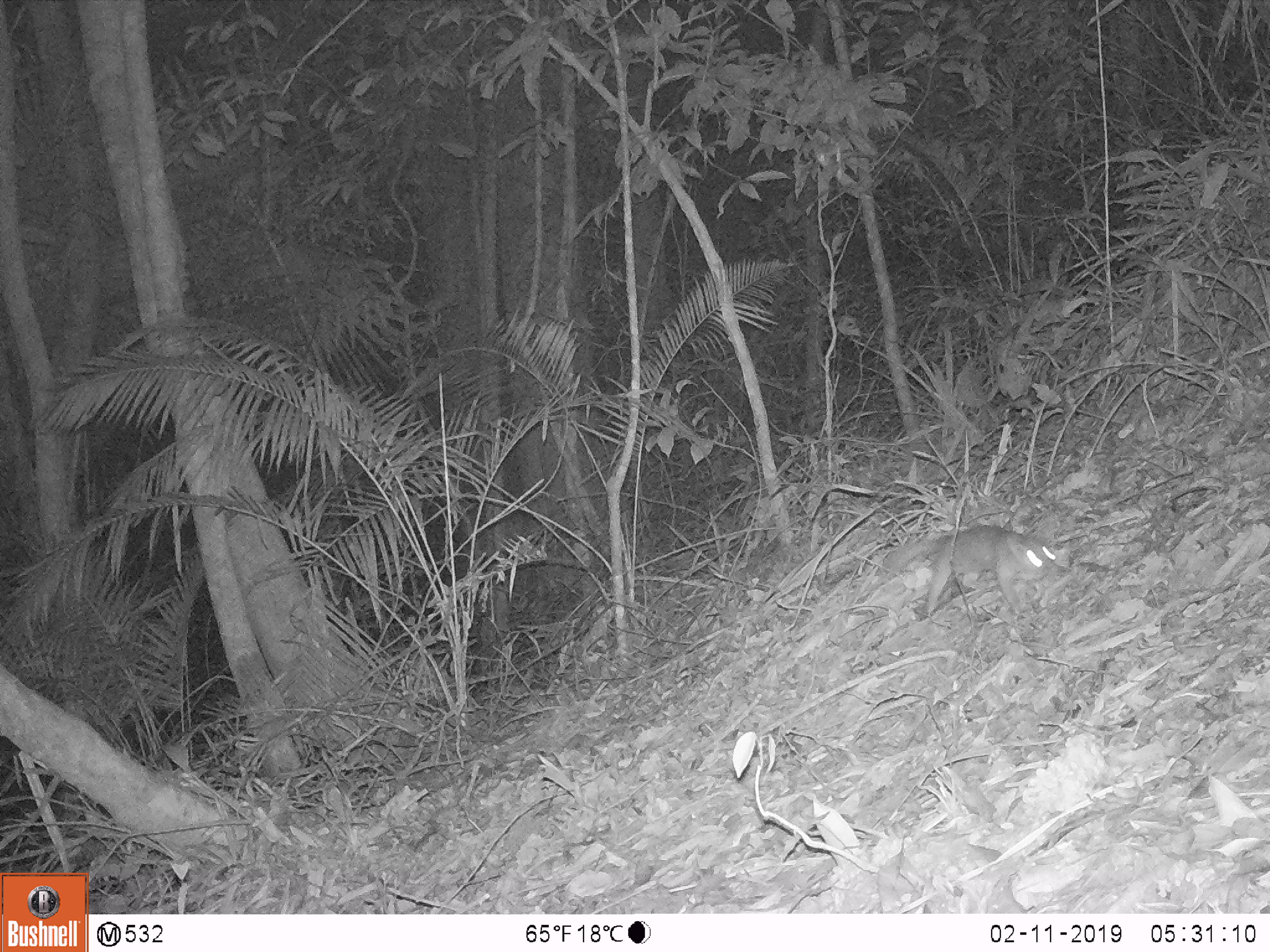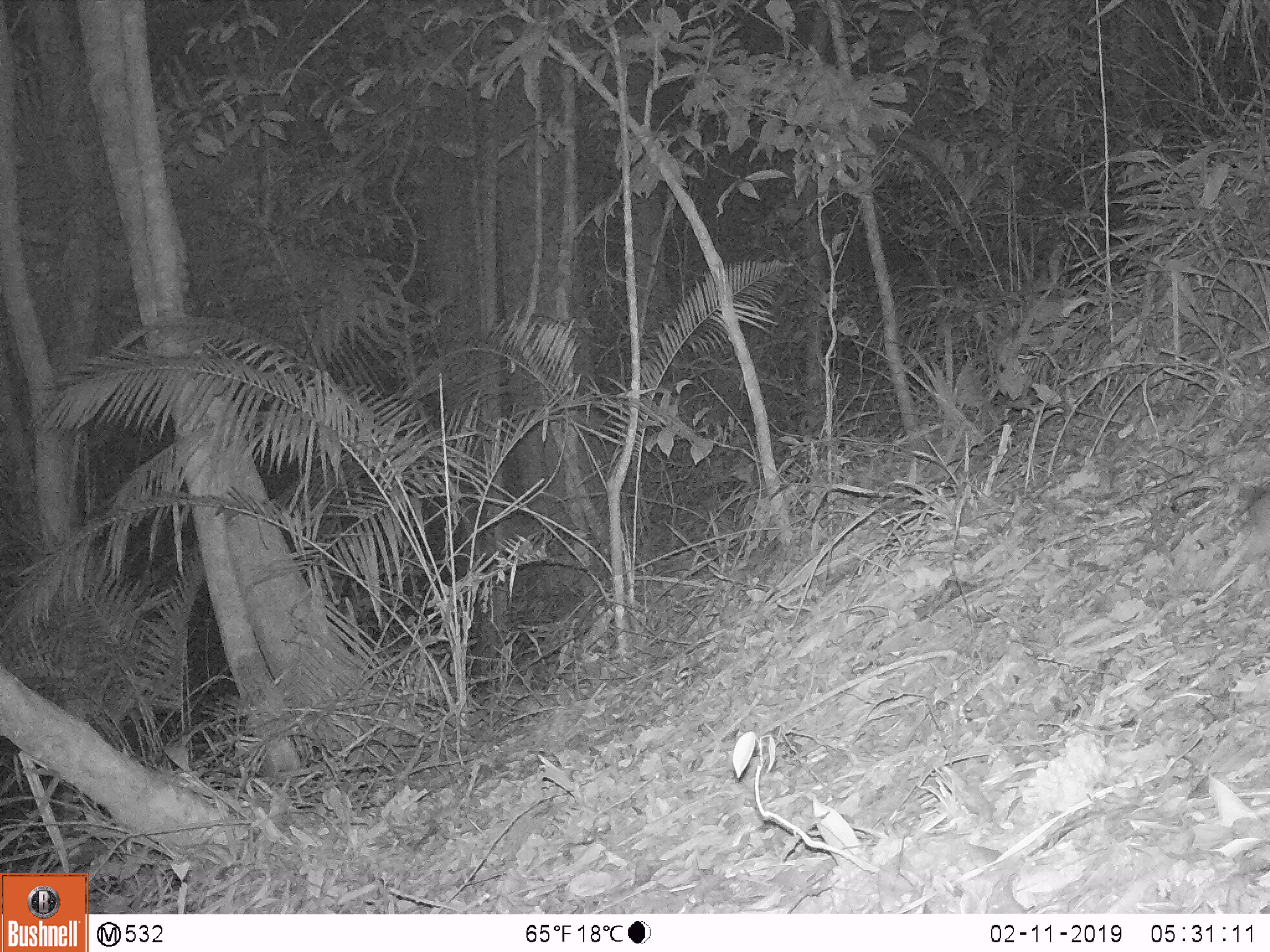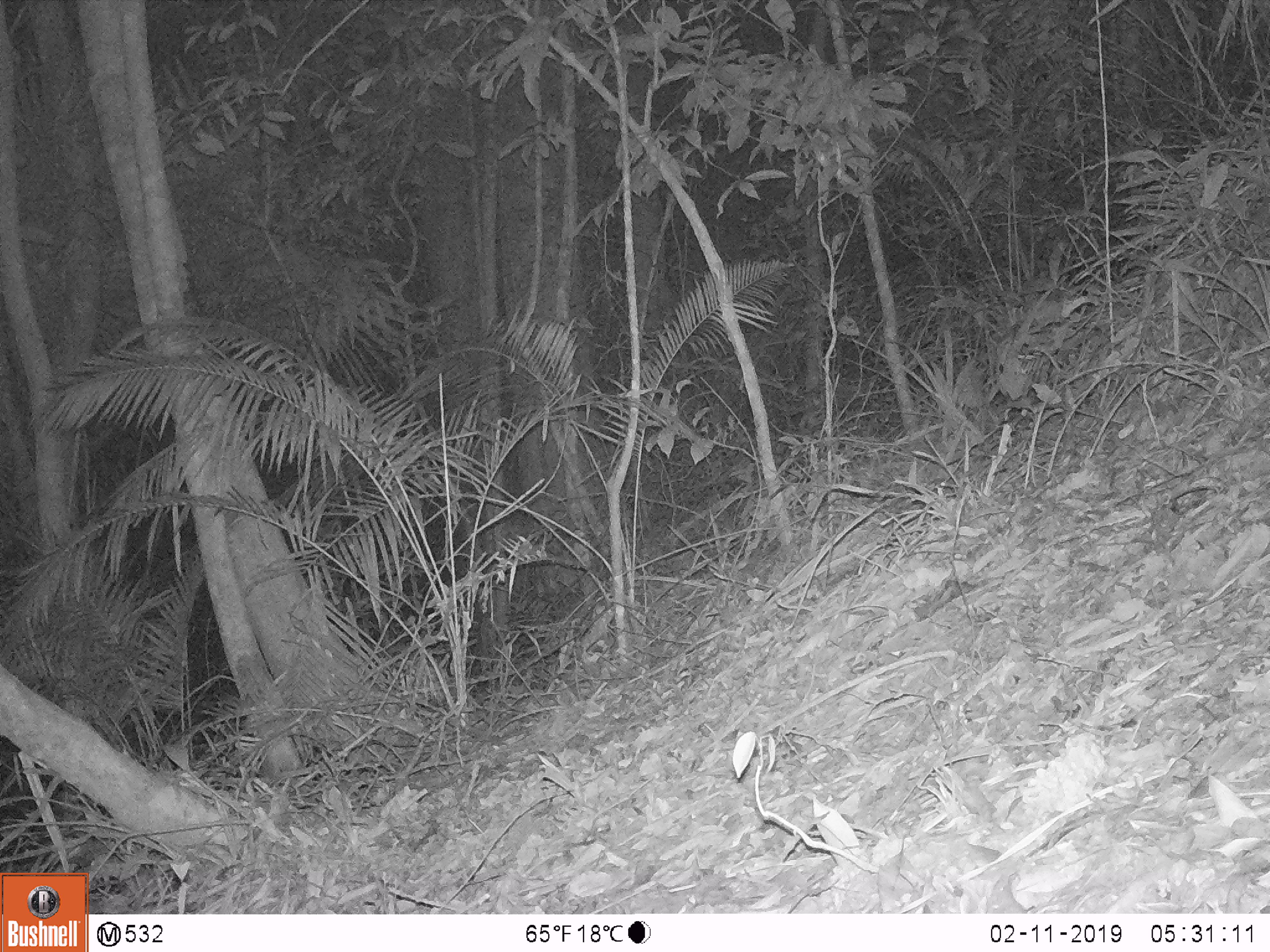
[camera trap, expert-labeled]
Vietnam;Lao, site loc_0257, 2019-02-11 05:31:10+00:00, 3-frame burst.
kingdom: Animalia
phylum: Chordata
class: Mammalia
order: Carnivora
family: Mustelidae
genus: Melogale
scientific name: Melogale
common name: ferret badger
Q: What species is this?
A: Ferret badger (Melogale).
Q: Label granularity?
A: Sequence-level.